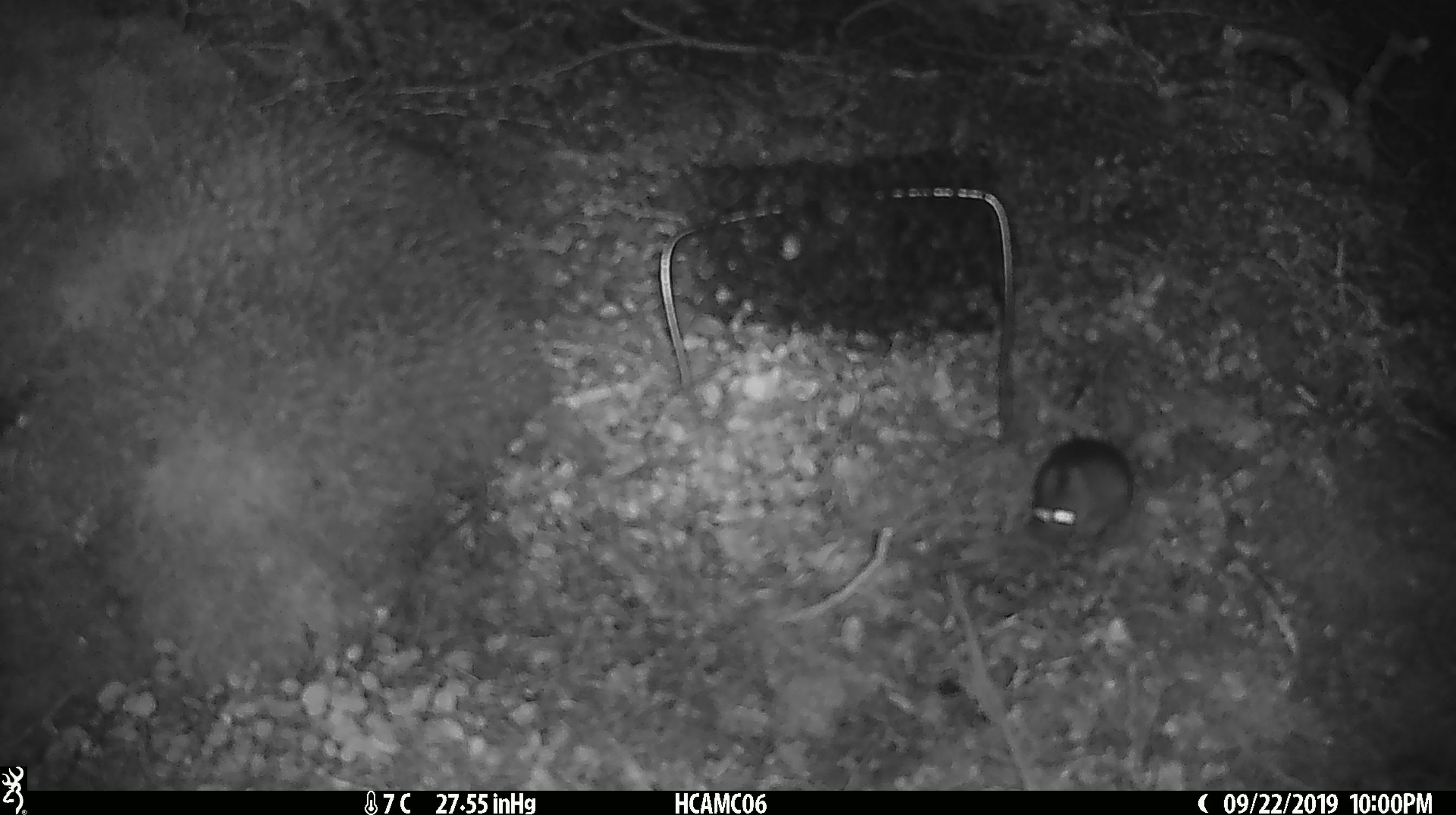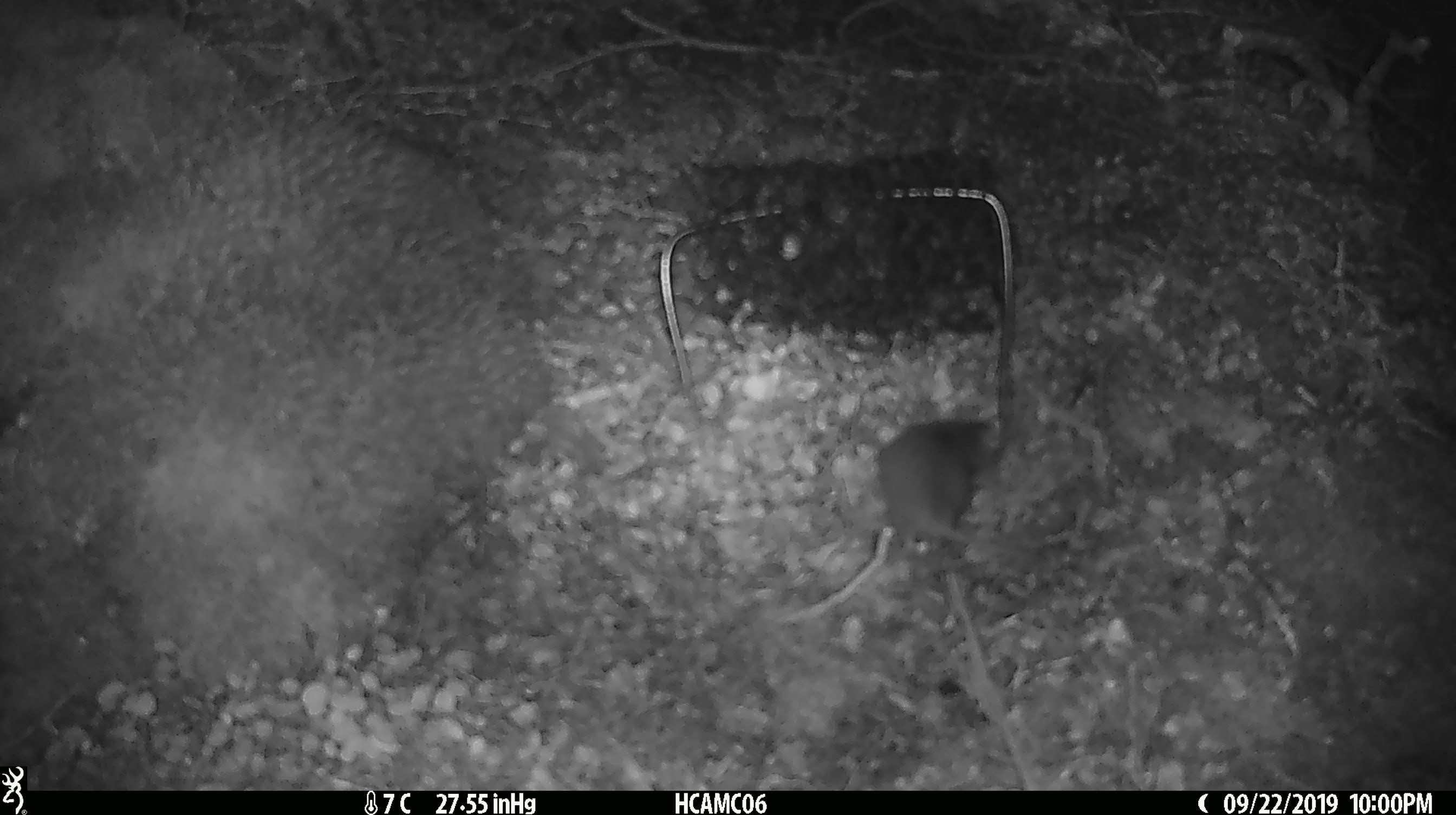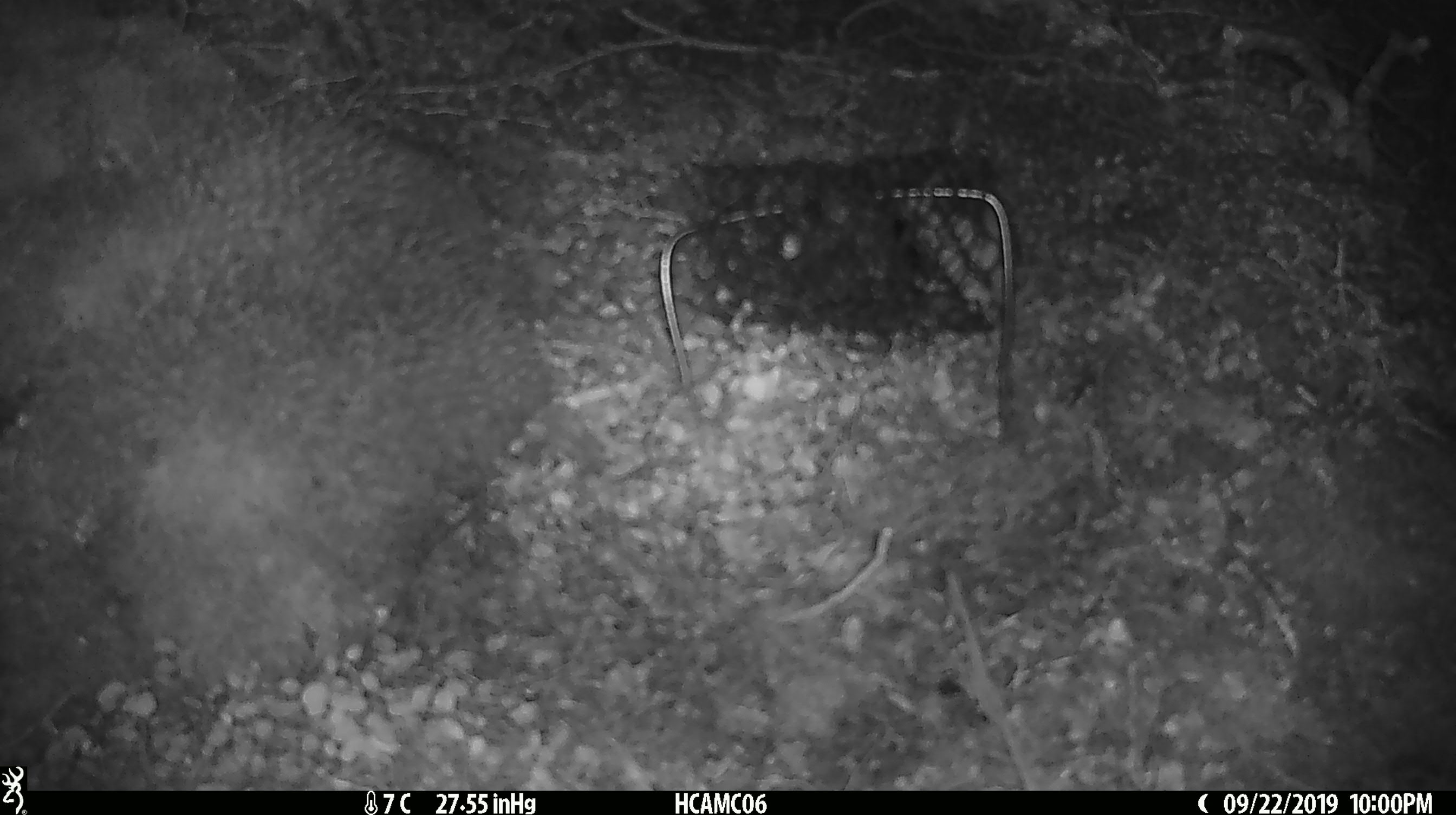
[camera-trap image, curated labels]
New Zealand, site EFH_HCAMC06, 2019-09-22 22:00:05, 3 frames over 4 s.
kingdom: Animalia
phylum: Chordata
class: Mammalia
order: Rodentia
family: Muridae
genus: Mus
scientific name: Mus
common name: mouse